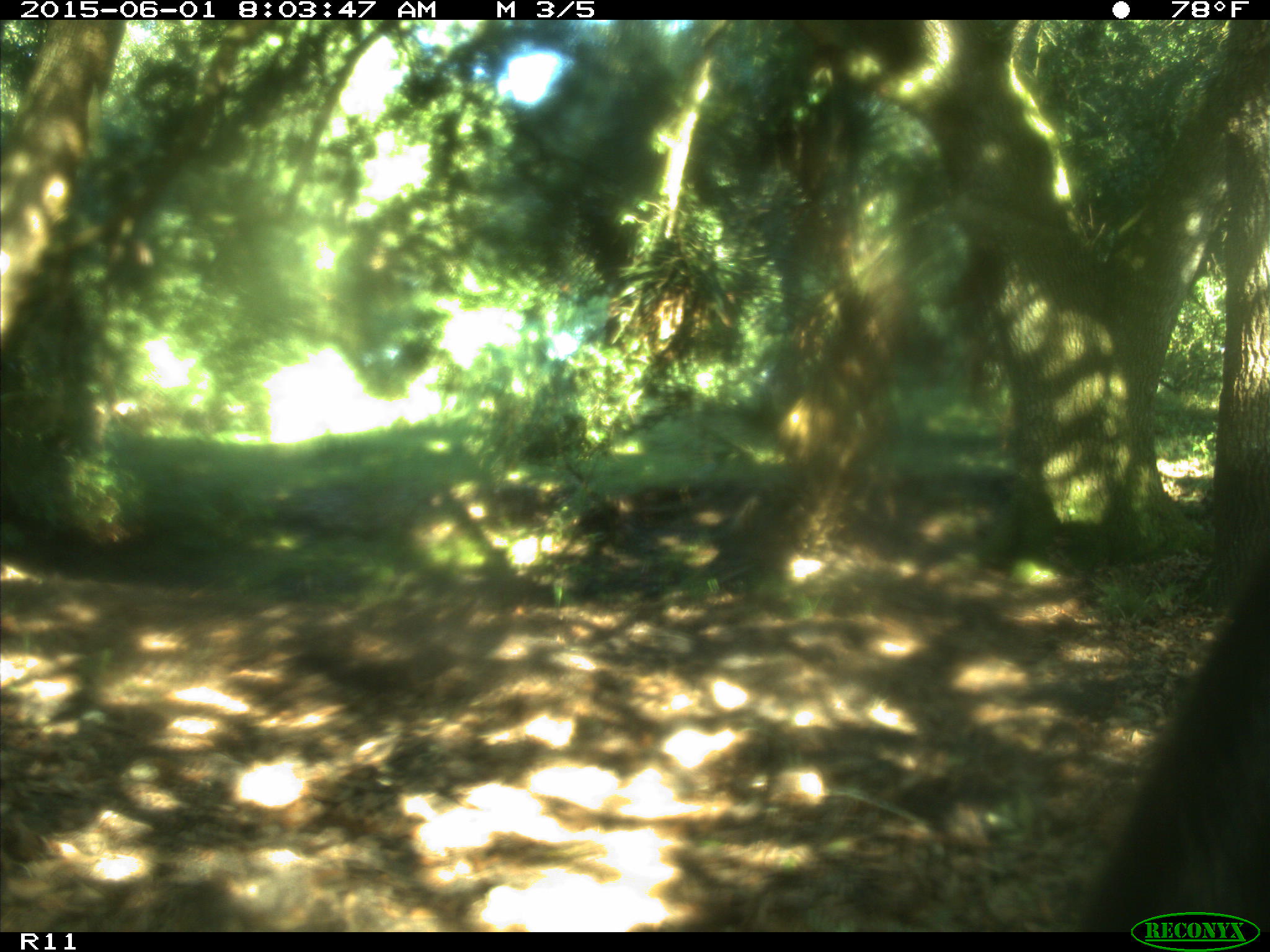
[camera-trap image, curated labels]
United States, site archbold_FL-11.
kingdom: Animalia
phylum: Chordata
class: Mammalia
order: Artiodactyla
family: Bovidae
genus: Bos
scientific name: Bos taurus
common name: domestic cow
Bos taurus (domestic cow).